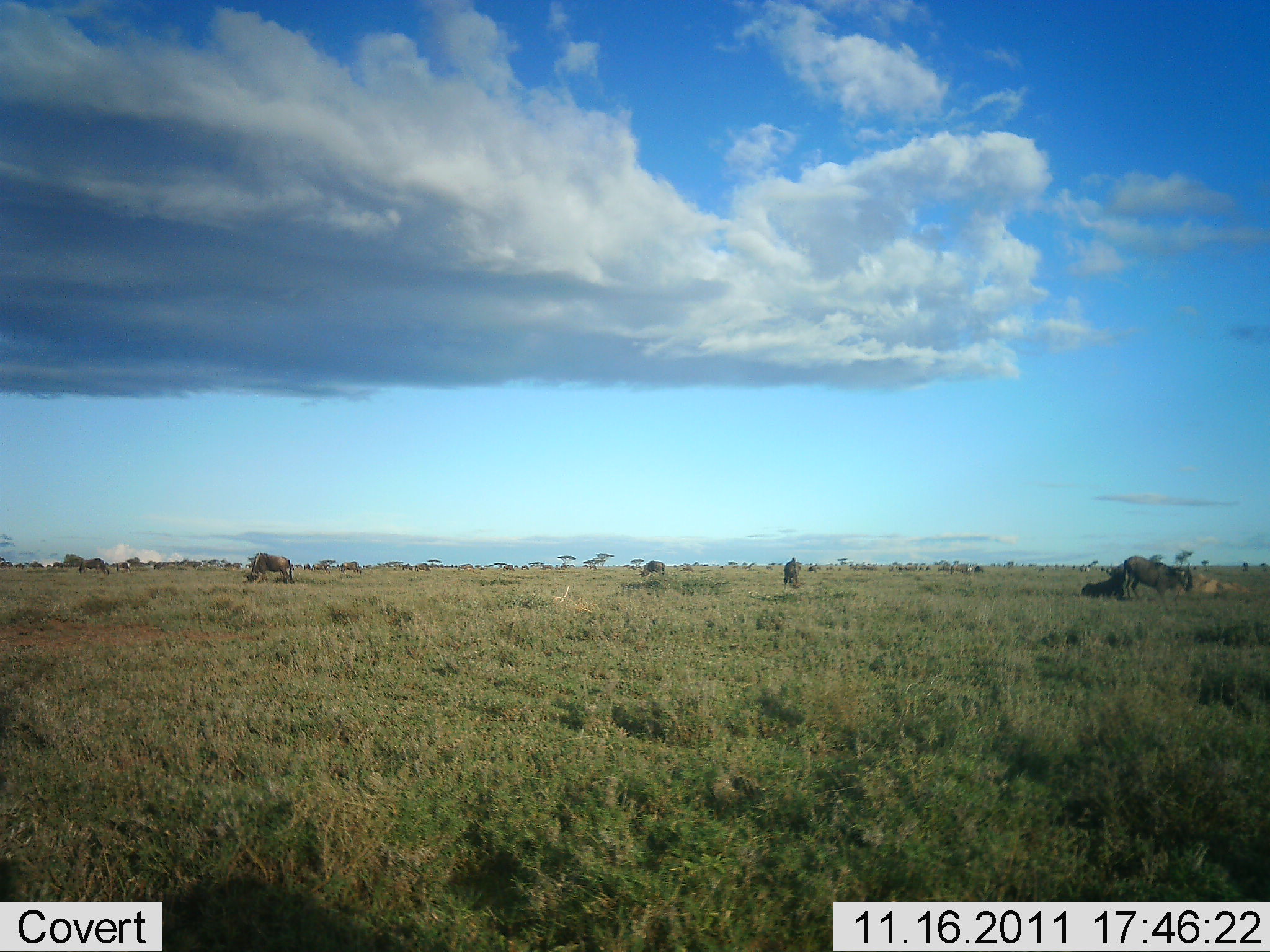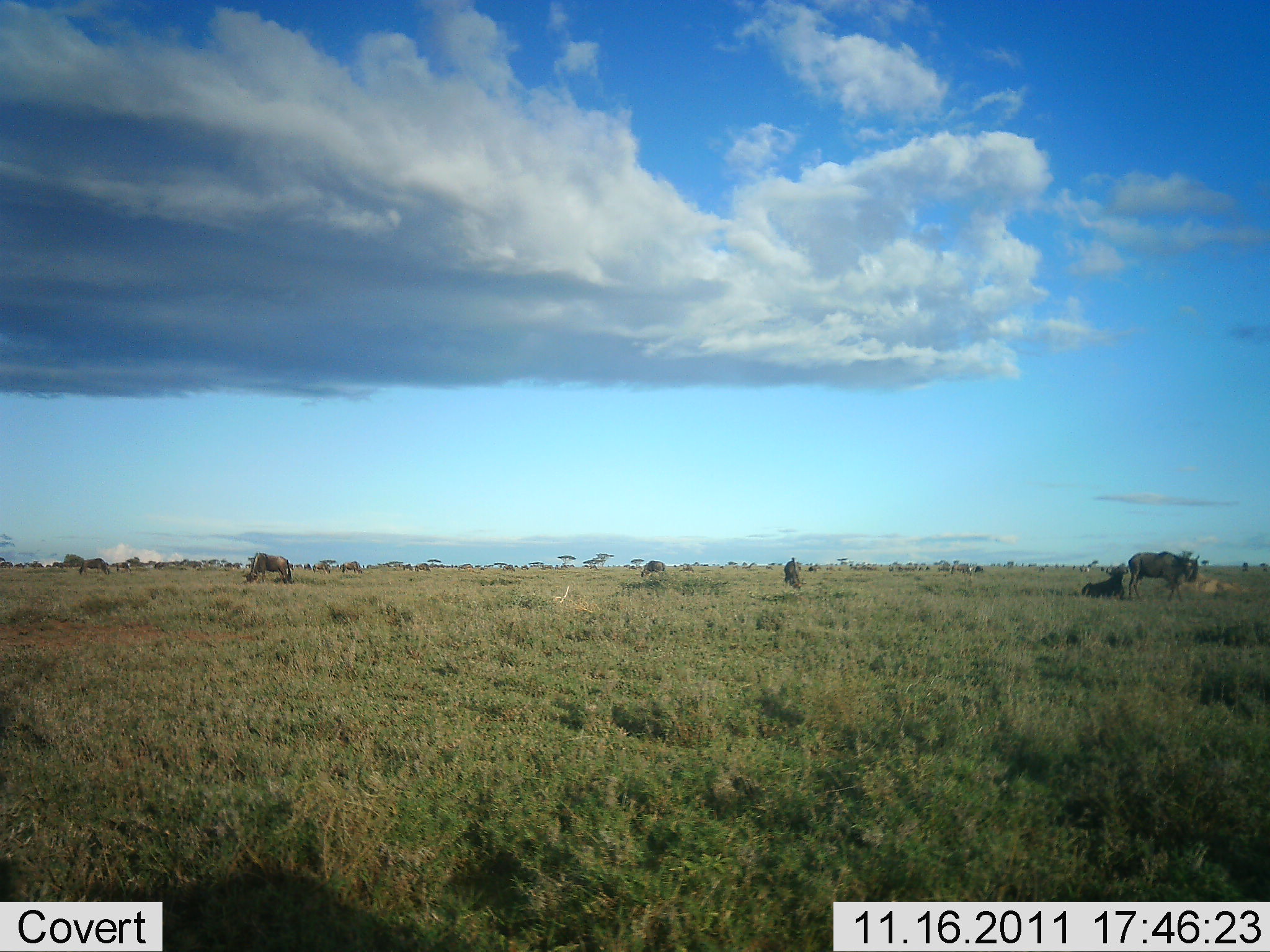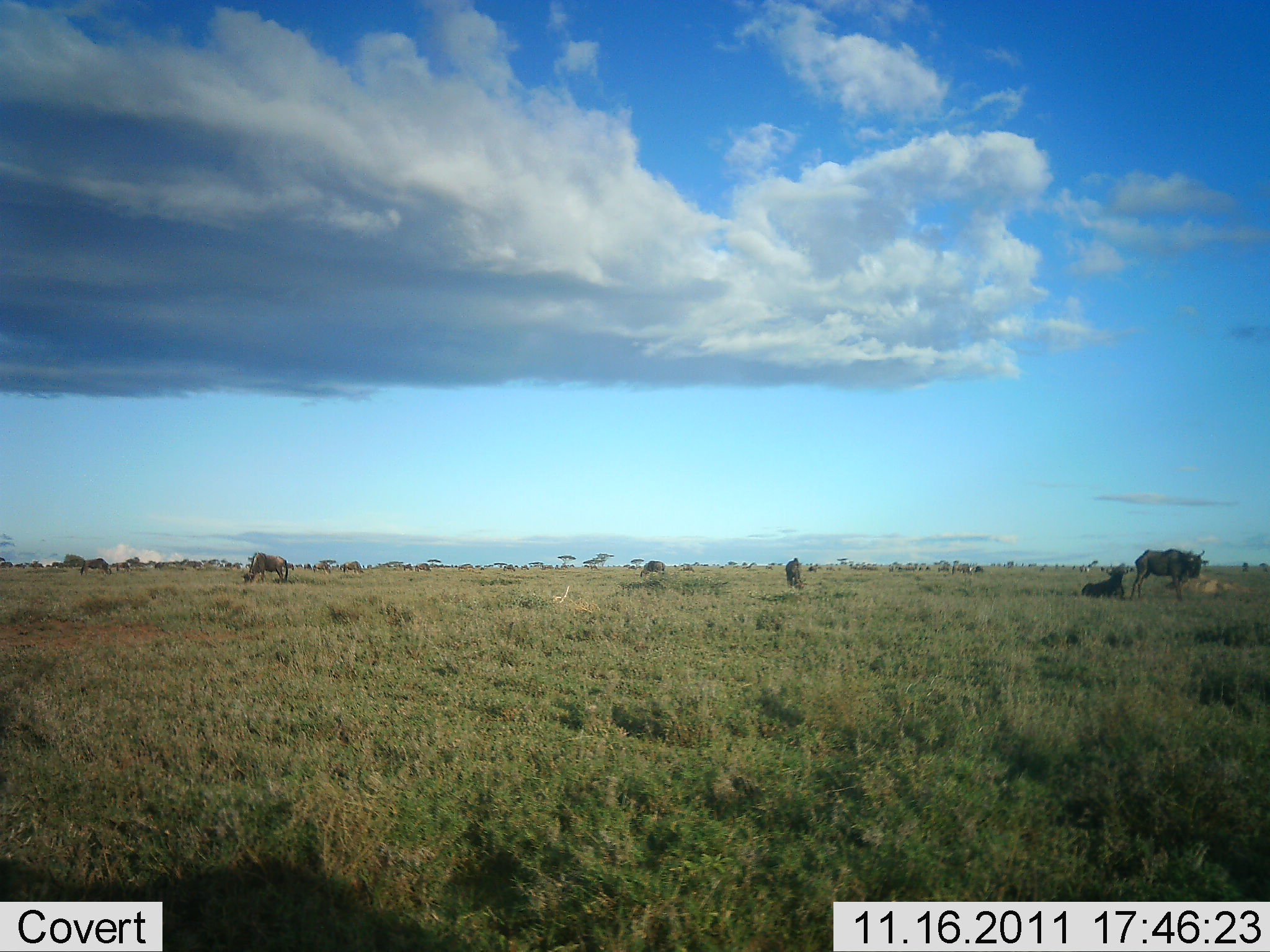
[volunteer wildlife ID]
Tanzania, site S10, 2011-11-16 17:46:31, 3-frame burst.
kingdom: Animalia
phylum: Chordata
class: Mammalia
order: Artiodactyla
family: Bovidae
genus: Connochaetes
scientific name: Connochaetes taurinus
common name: blue wildebeest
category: wildebeest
Wildebeest (blue wildebeest) (Connochaetes taurinus), count 5. Behavior (volunteer vote fractions): standing 85%, resting 69%, moving 23%, interacting 0%. Young present (vote fraction): 0%. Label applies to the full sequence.